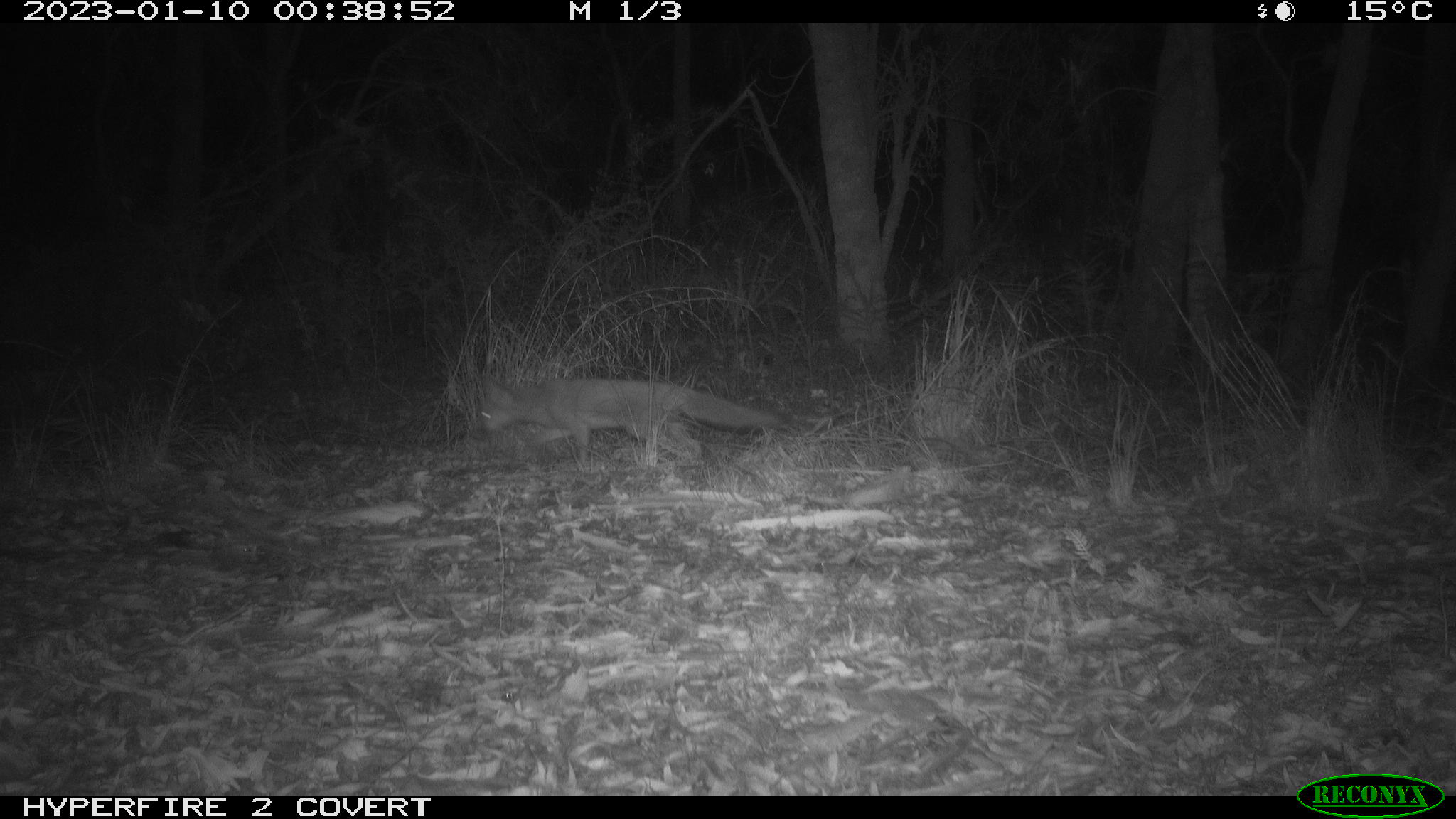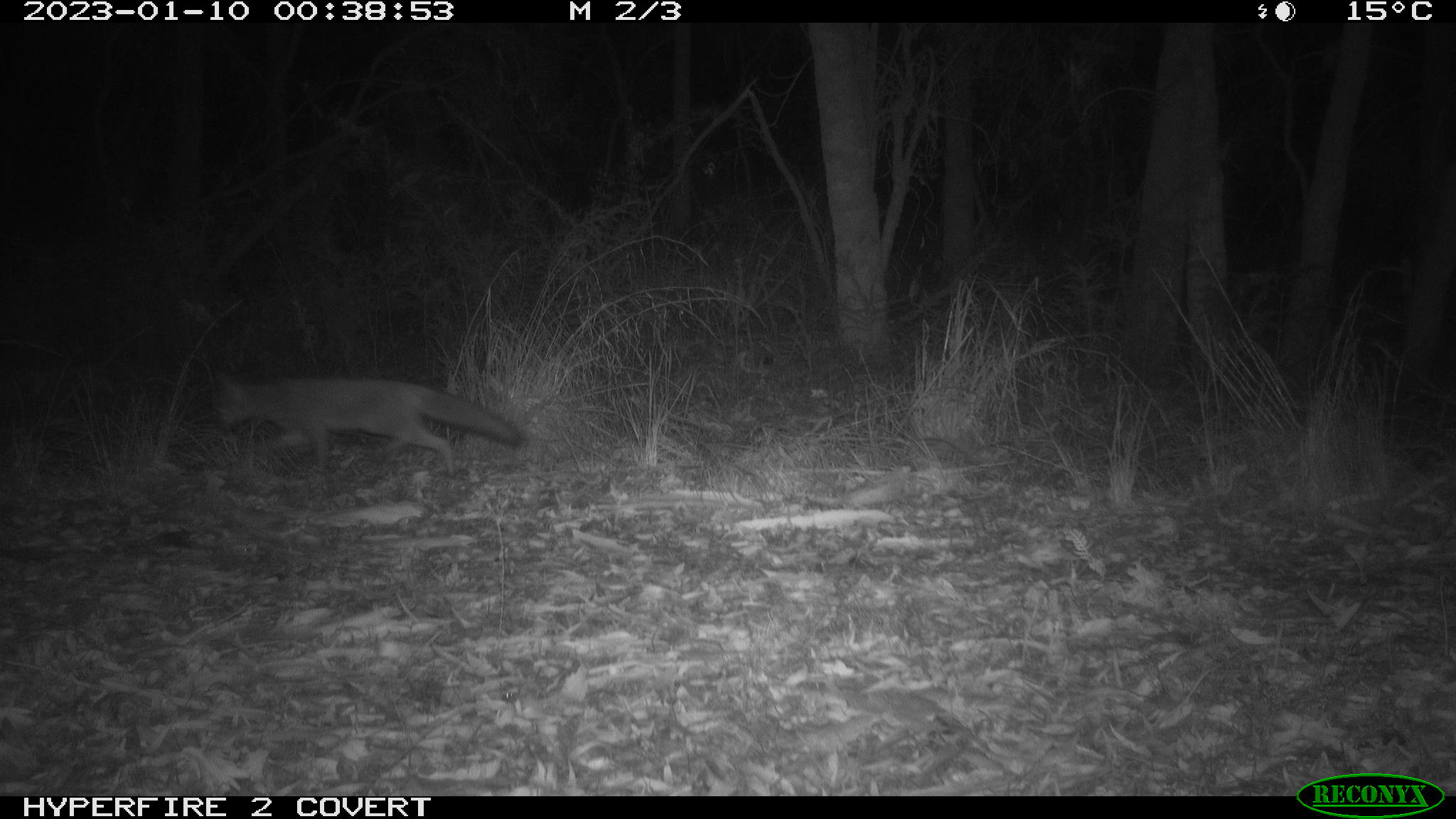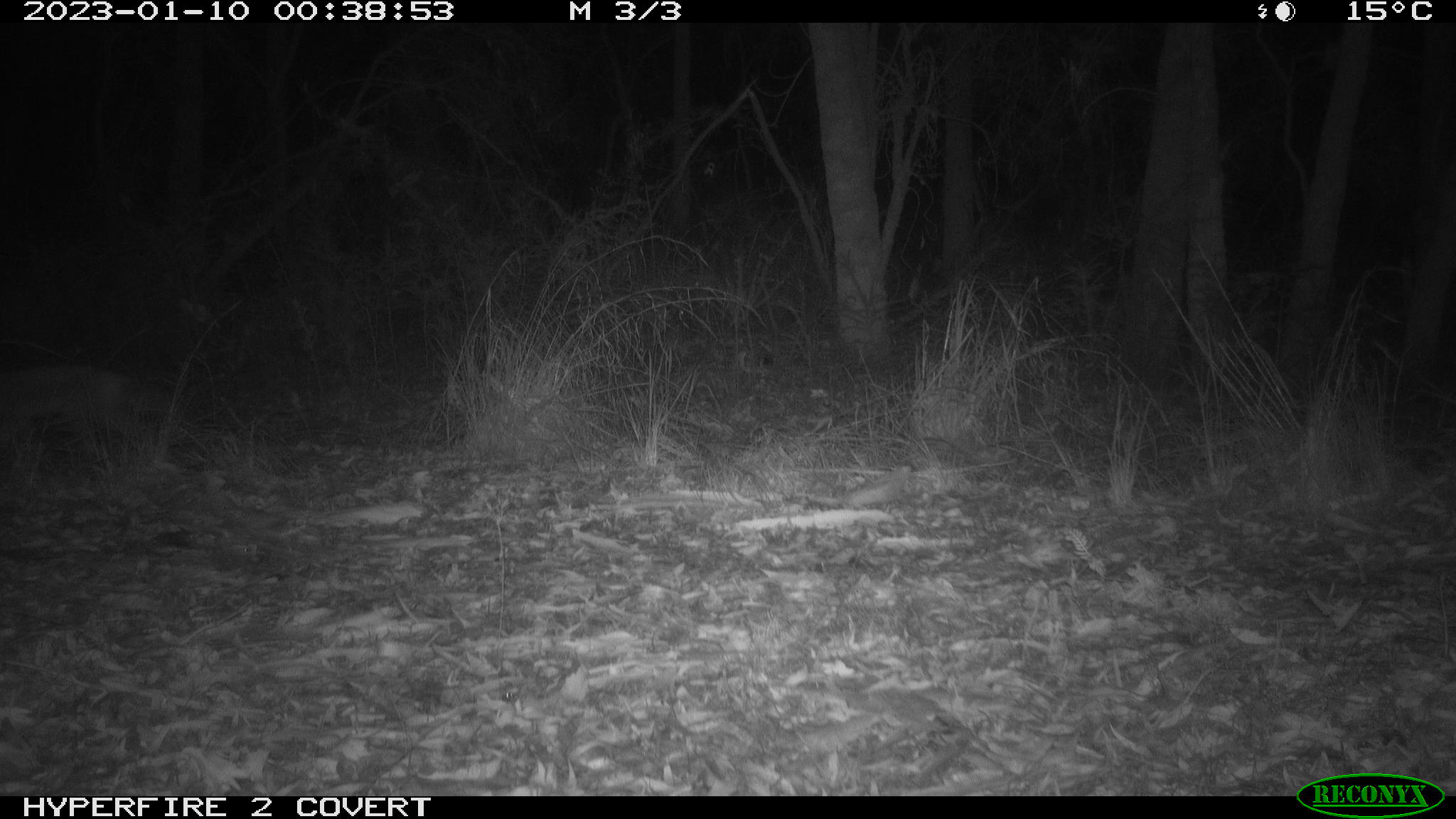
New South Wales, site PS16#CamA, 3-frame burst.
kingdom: Animalia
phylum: Chordata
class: Mammalia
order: Carnivora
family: Canidae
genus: Vulpes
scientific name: Vulpes vulpes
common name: red fox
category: fox